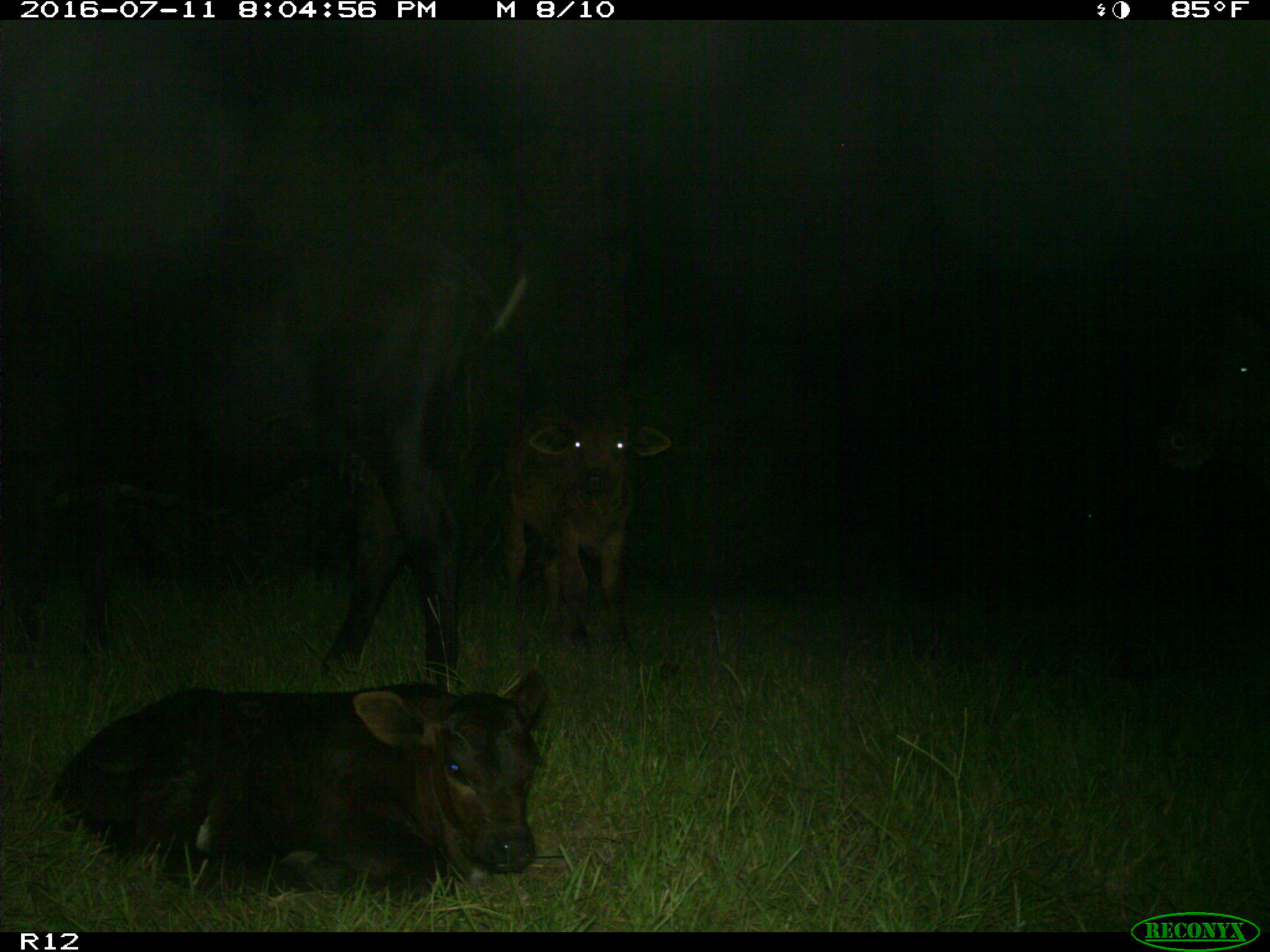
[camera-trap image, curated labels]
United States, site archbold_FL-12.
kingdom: Animalia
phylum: Chordata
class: Mammalia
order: Artiodactyla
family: Bovidae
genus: Bos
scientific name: Bos taurus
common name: domestic cow